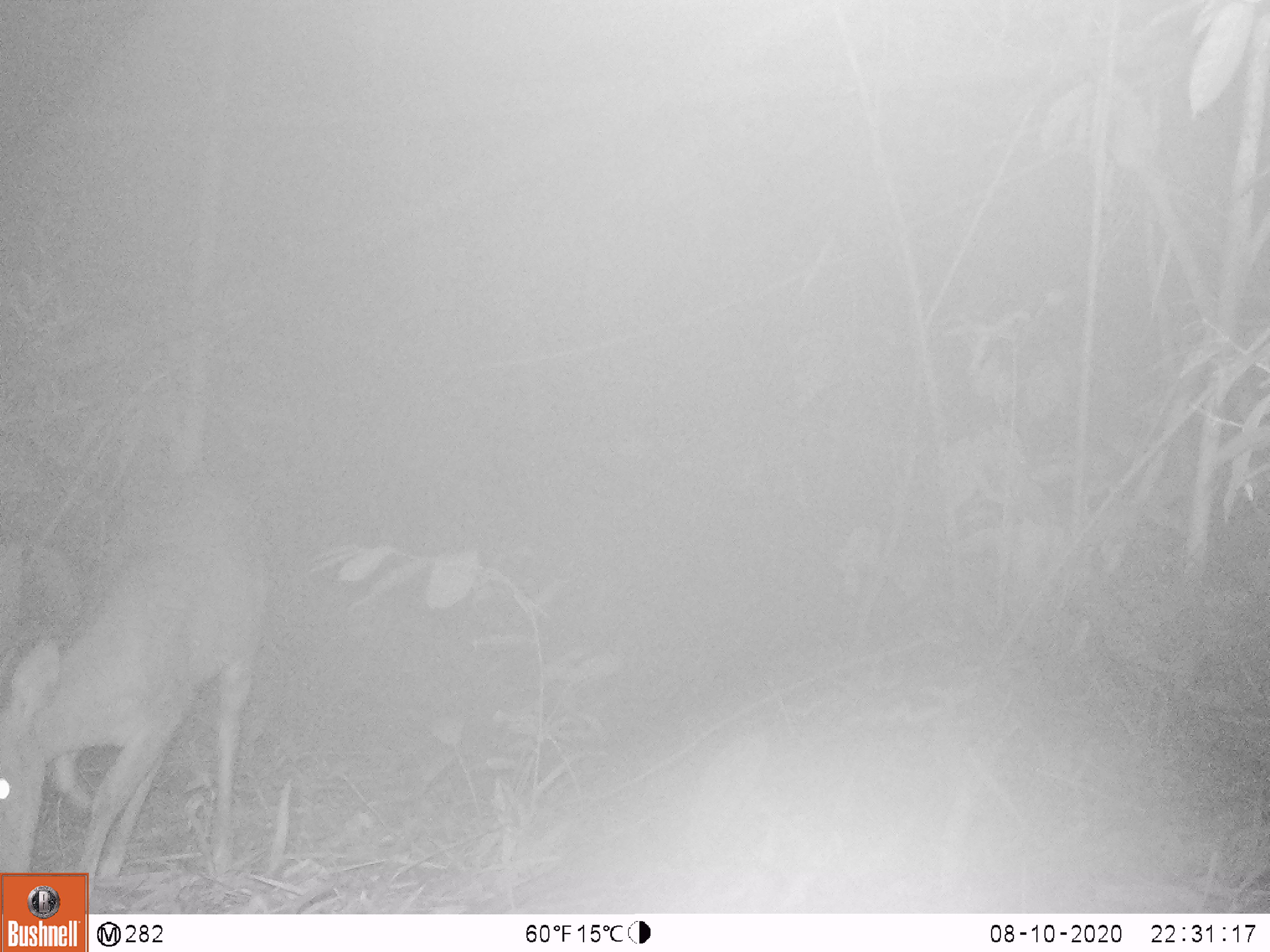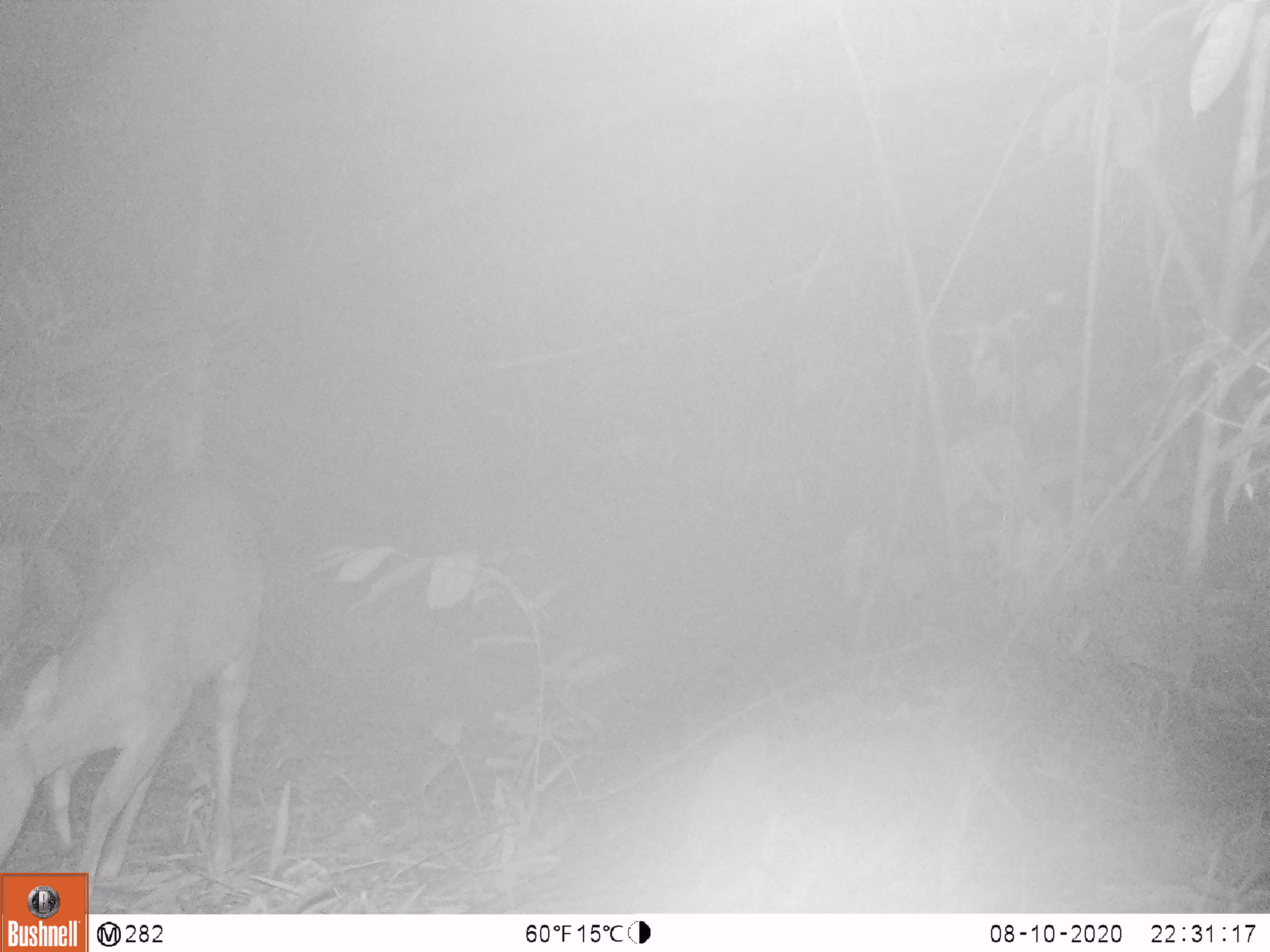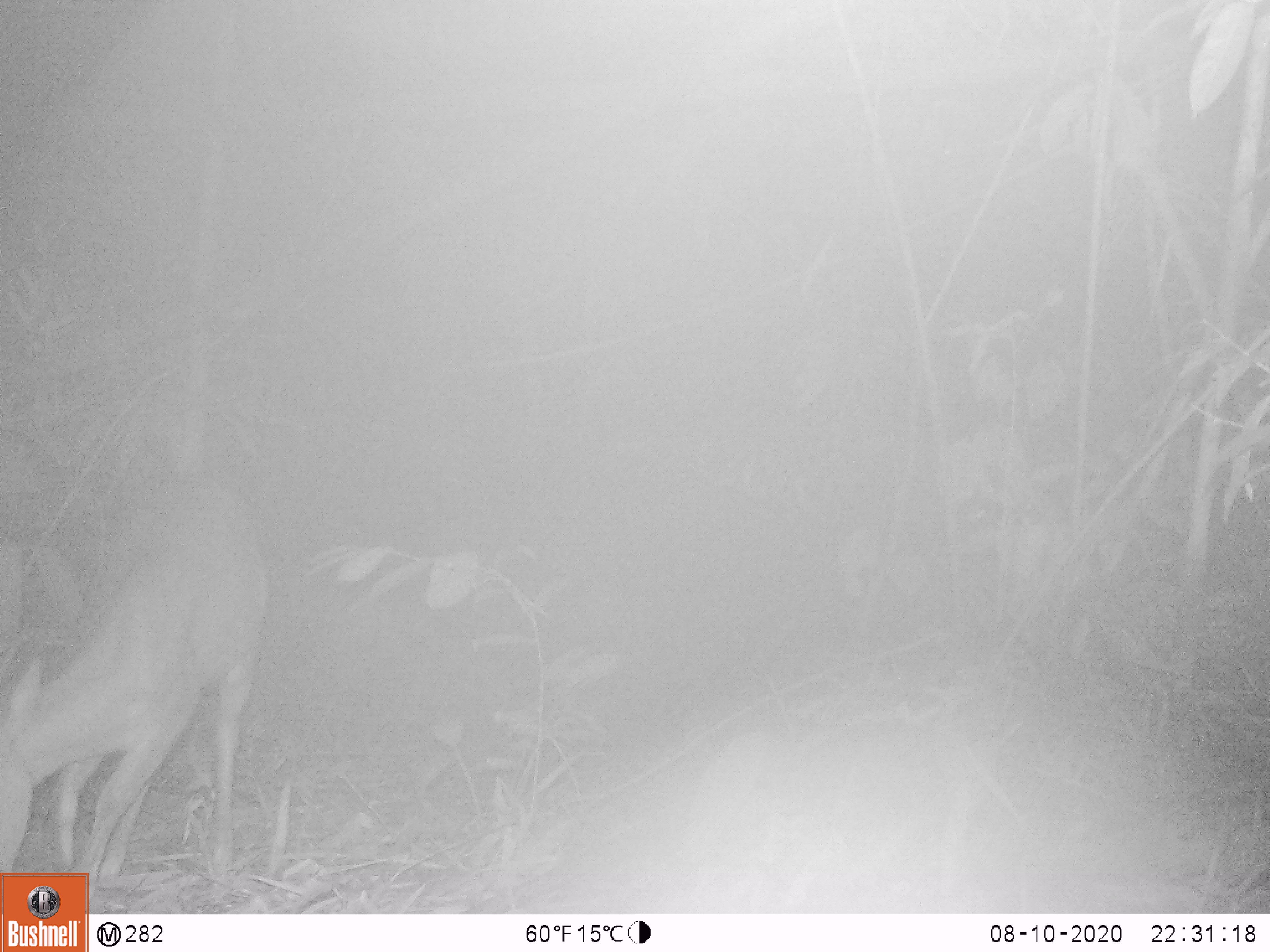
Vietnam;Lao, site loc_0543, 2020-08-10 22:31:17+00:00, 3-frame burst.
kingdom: Animalia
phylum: Chordata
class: Mammalia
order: Artiodactyla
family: Cervidae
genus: Muntiacus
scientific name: Muntiacus vuquangensis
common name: large-antlered muntjac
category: large antlered muntjac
Large antlered muntjac (large-antlered muntjac) (Muntiacus vuquangensis). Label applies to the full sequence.